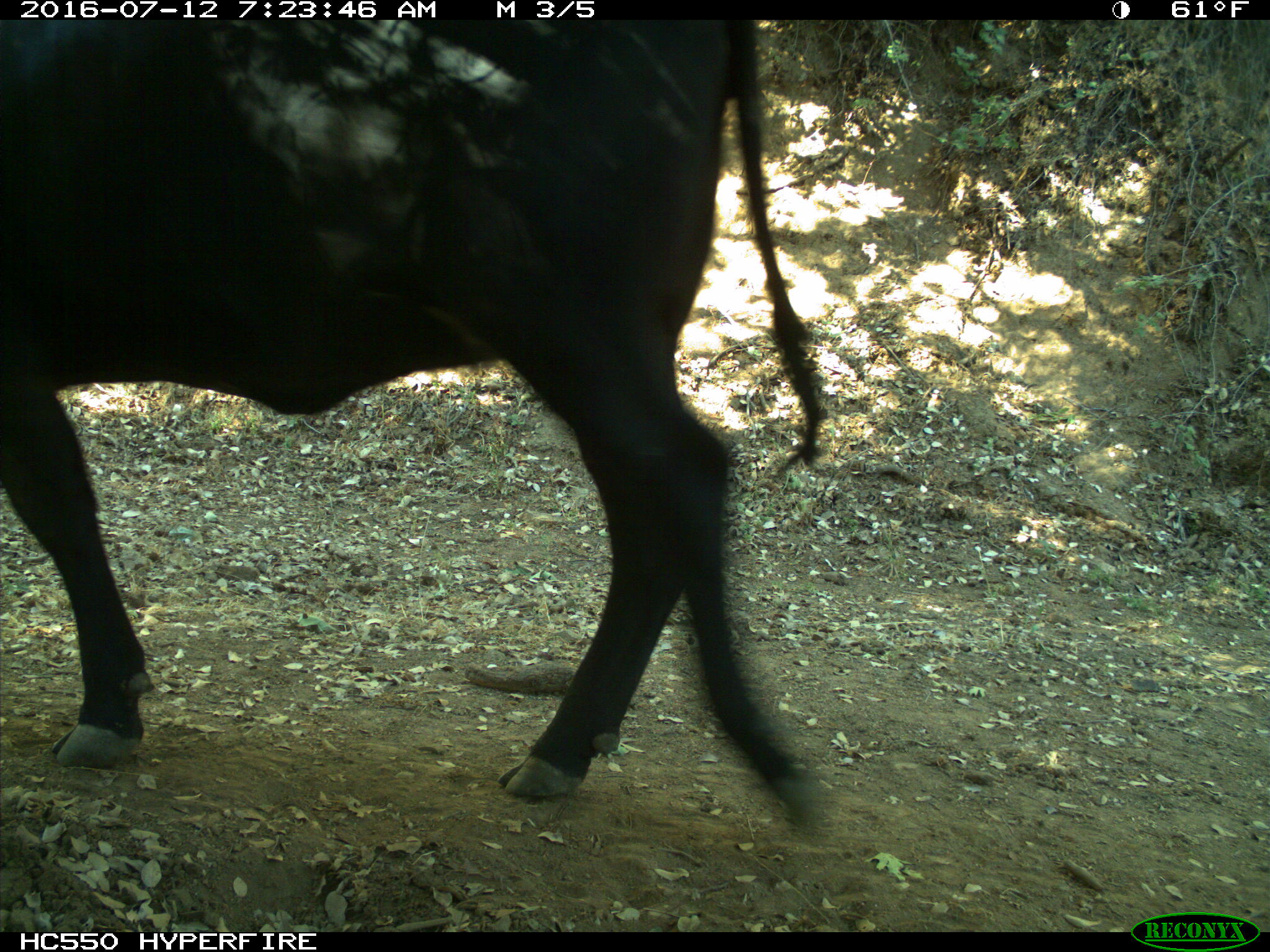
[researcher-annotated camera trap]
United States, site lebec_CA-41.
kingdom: Animalia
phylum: Chordata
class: Mammalia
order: Artiodactyla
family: Bovidae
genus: Bos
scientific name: Bos taurus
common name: domestic cow